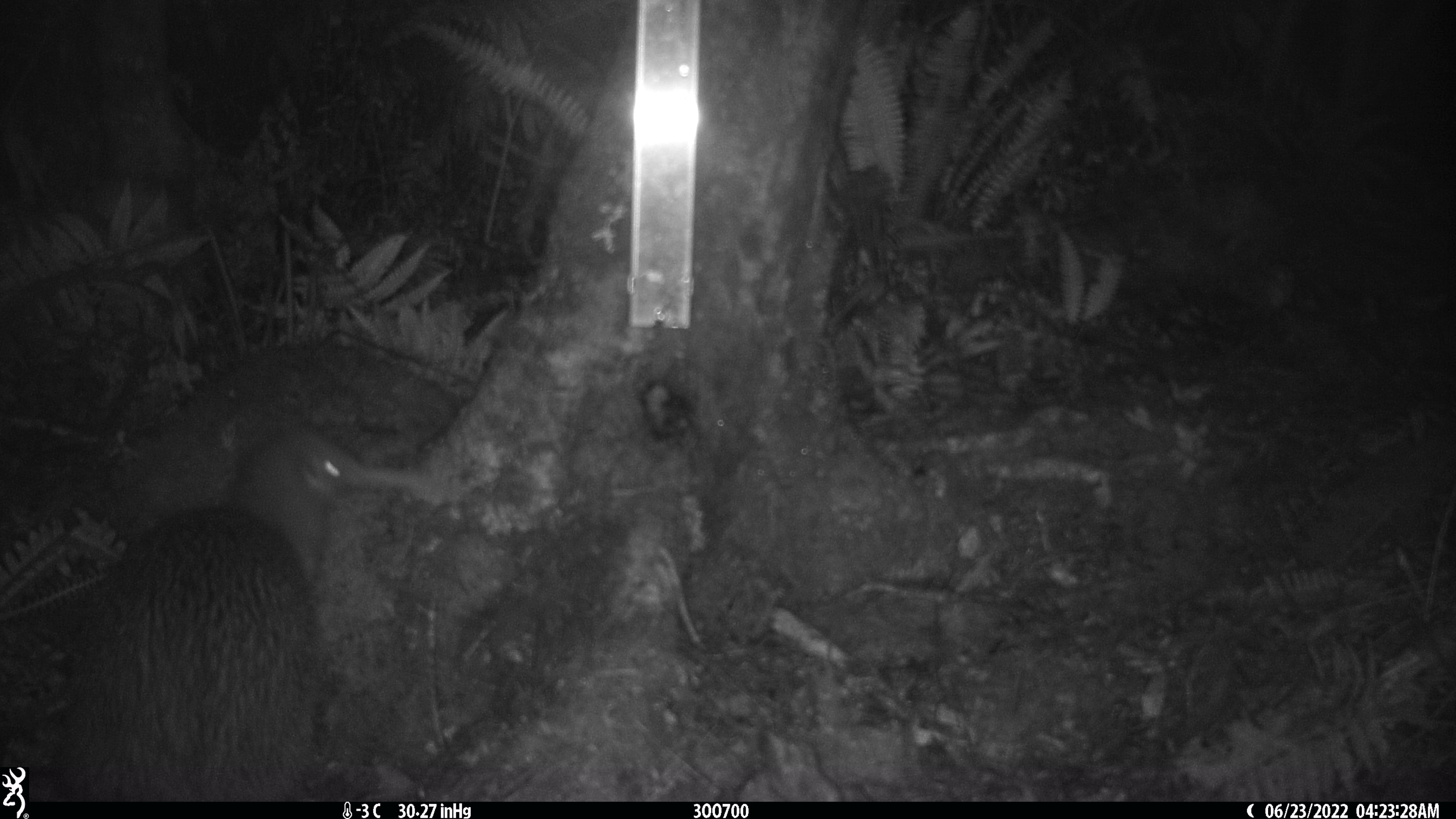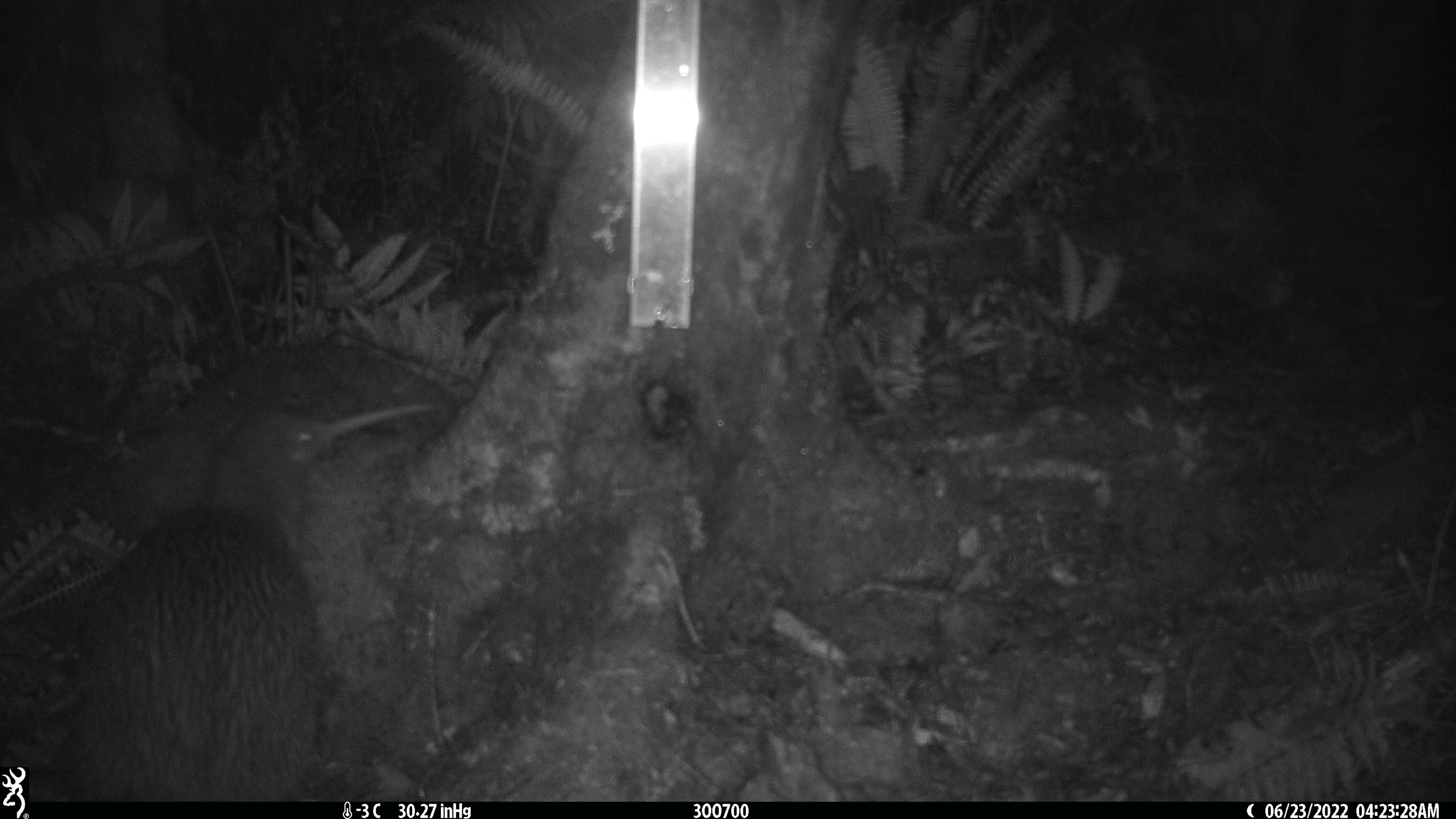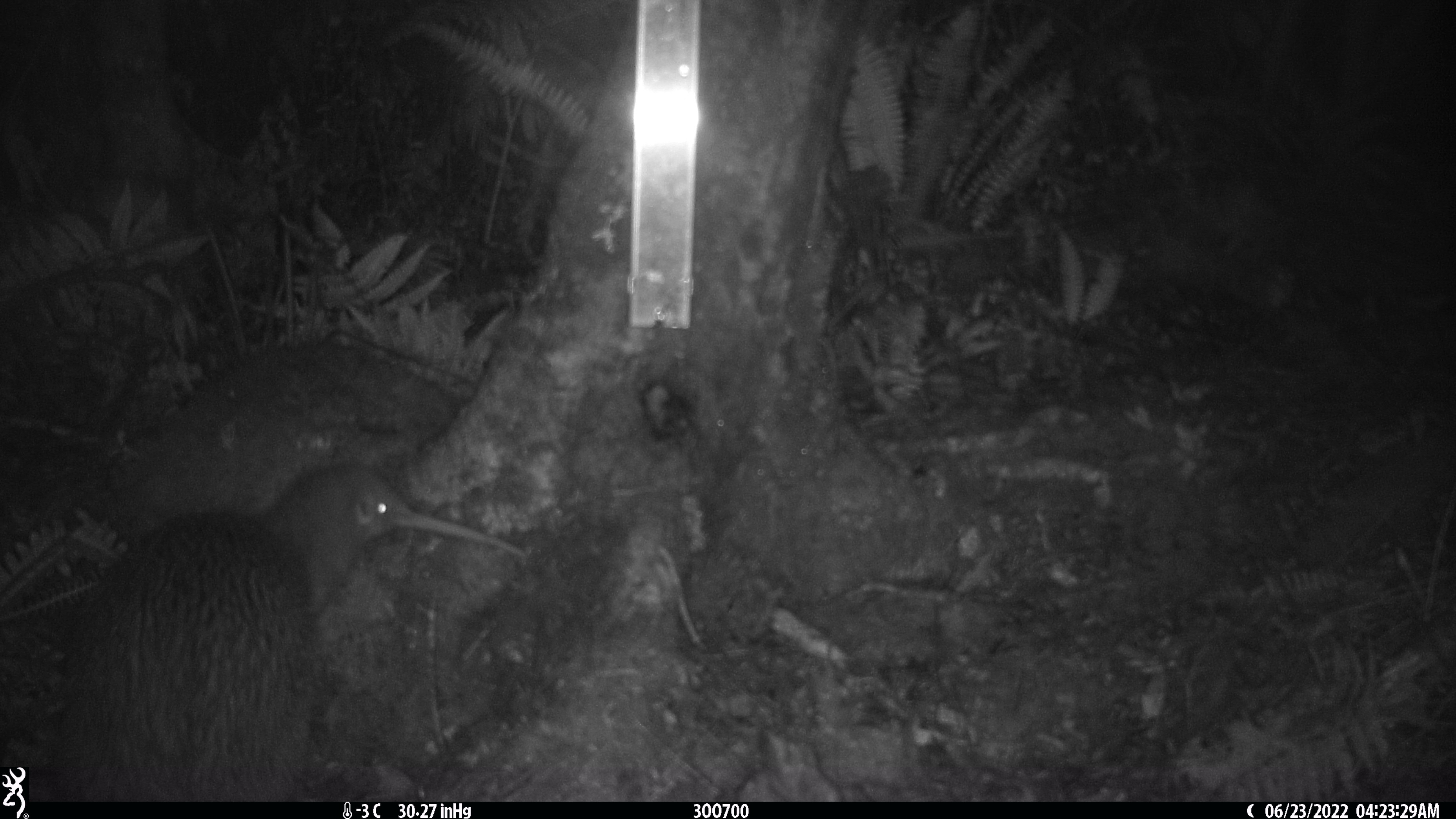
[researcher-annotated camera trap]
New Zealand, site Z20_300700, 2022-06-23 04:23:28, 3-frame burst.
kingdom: Animalia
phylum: Chordata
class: Aves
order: Apterygiformes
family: Apterygidae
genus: Apteryx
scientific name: Apteryx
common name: kiwi